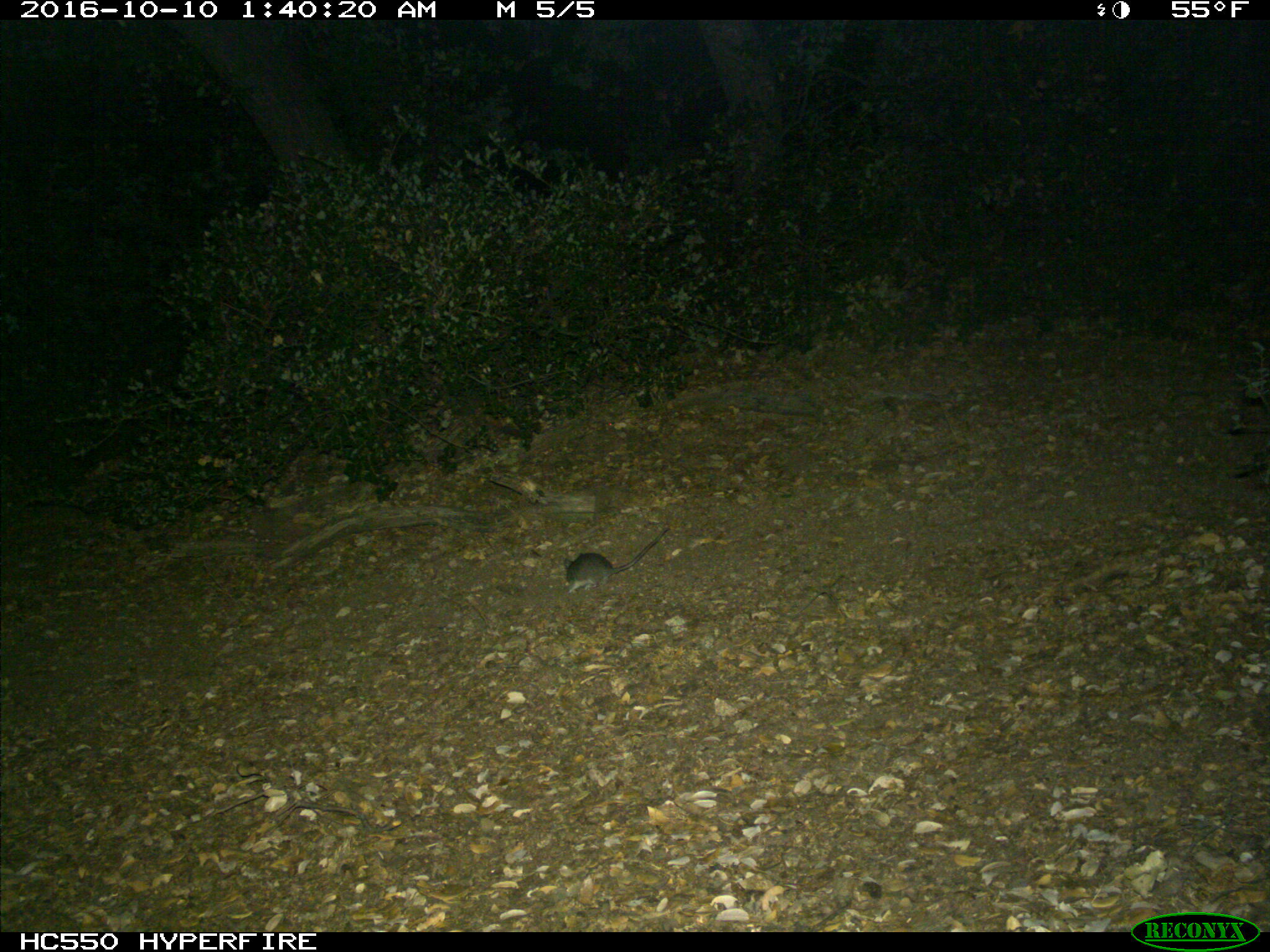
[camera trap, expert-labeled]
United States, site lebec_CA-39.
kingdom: Animalia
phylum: Chordata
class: Mammalia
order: Rodentia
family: Cricetidae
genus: Peromyscus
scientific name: Peromyscus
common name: deermice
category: unidentified deer mouse